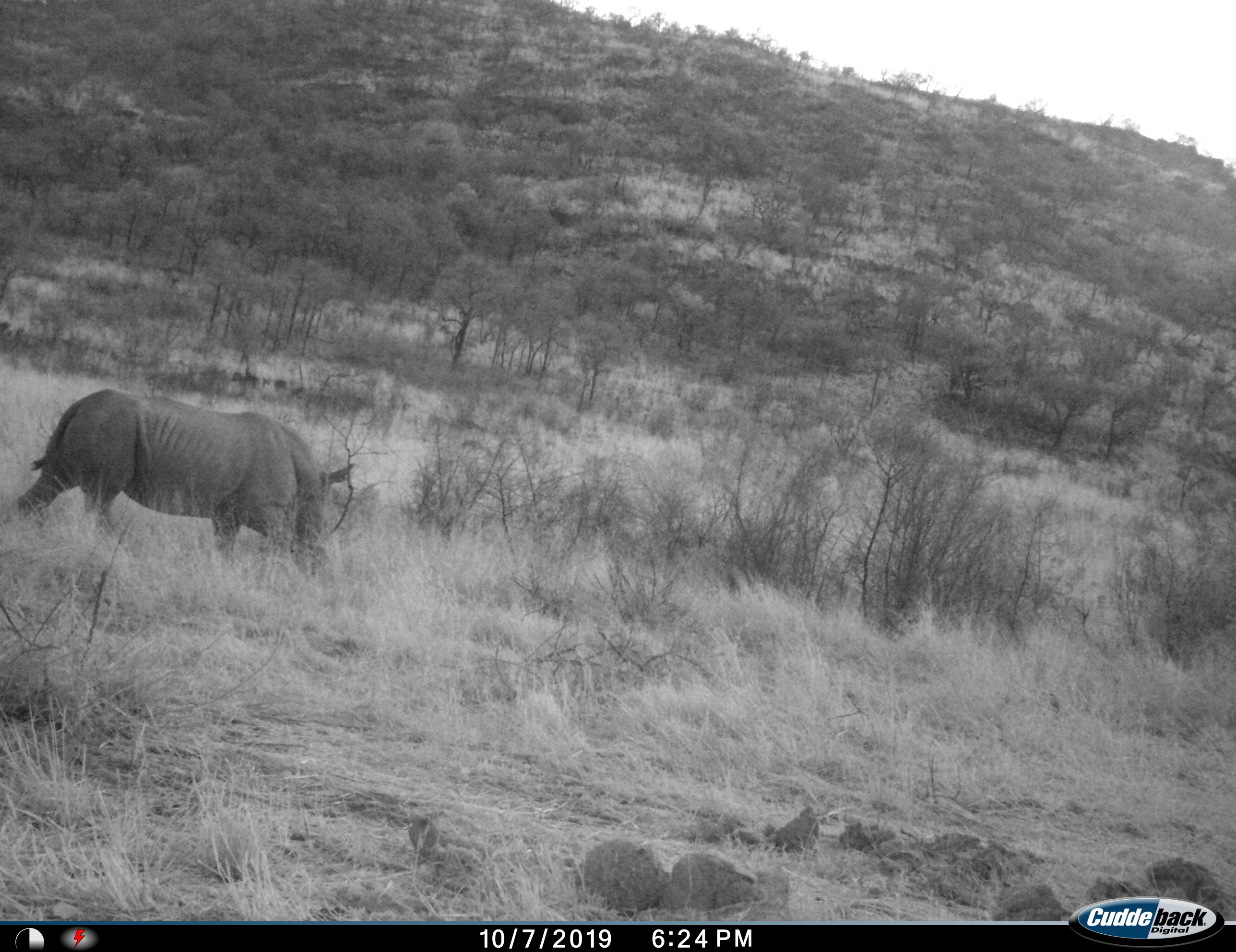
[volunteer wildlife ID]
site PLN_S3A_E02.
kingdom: Animalia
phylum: Chordata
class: Mammalia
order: Perissodactyla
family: Rhinocerotidae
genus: Ceratotherium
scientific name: Ceratotherium simum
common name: white rhinoceros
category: rhinoceroswhite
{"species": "rhinoceroswhite (white rhinoceros) (Ceratotherium simum)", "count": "1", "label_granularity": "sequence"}